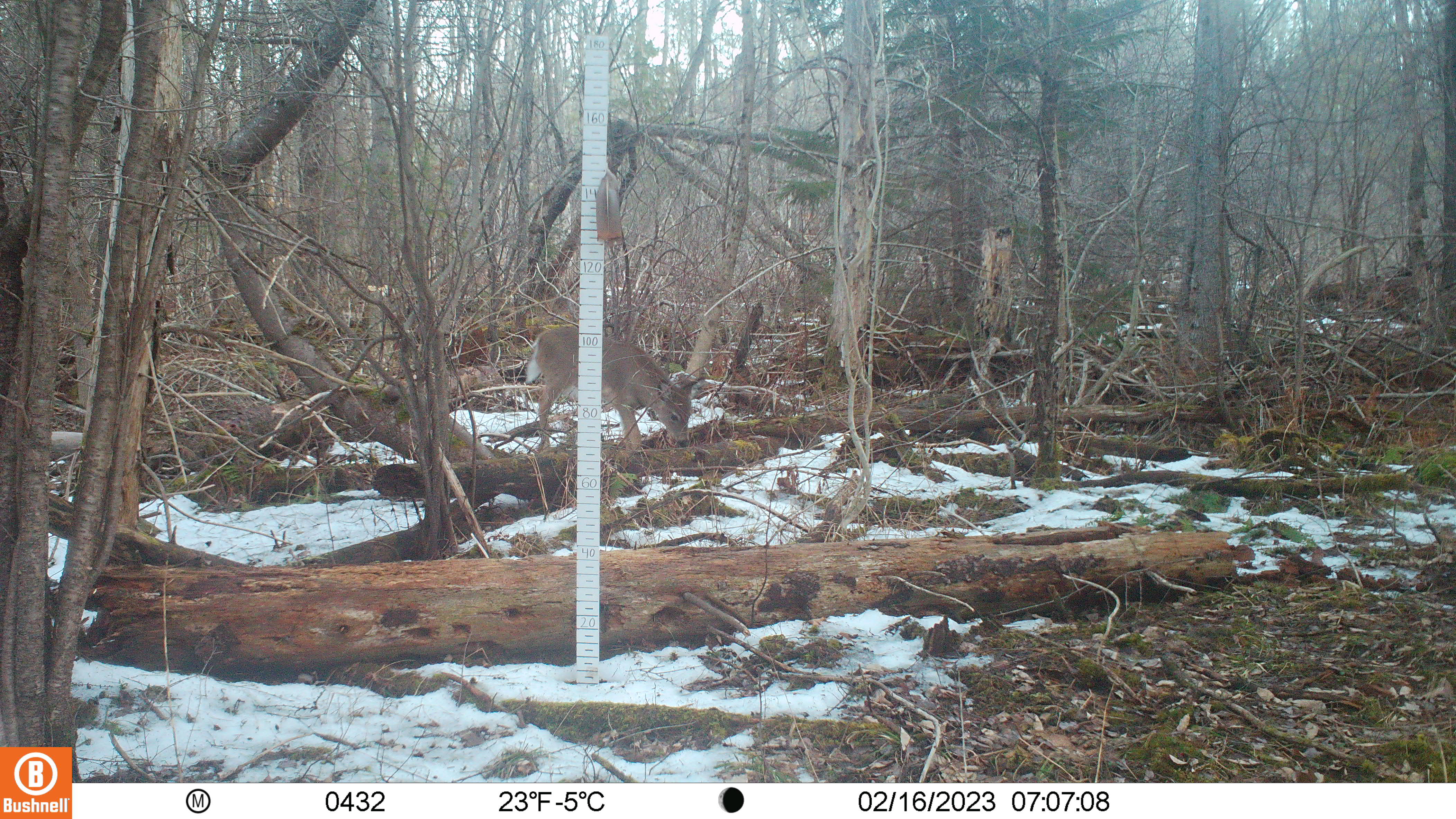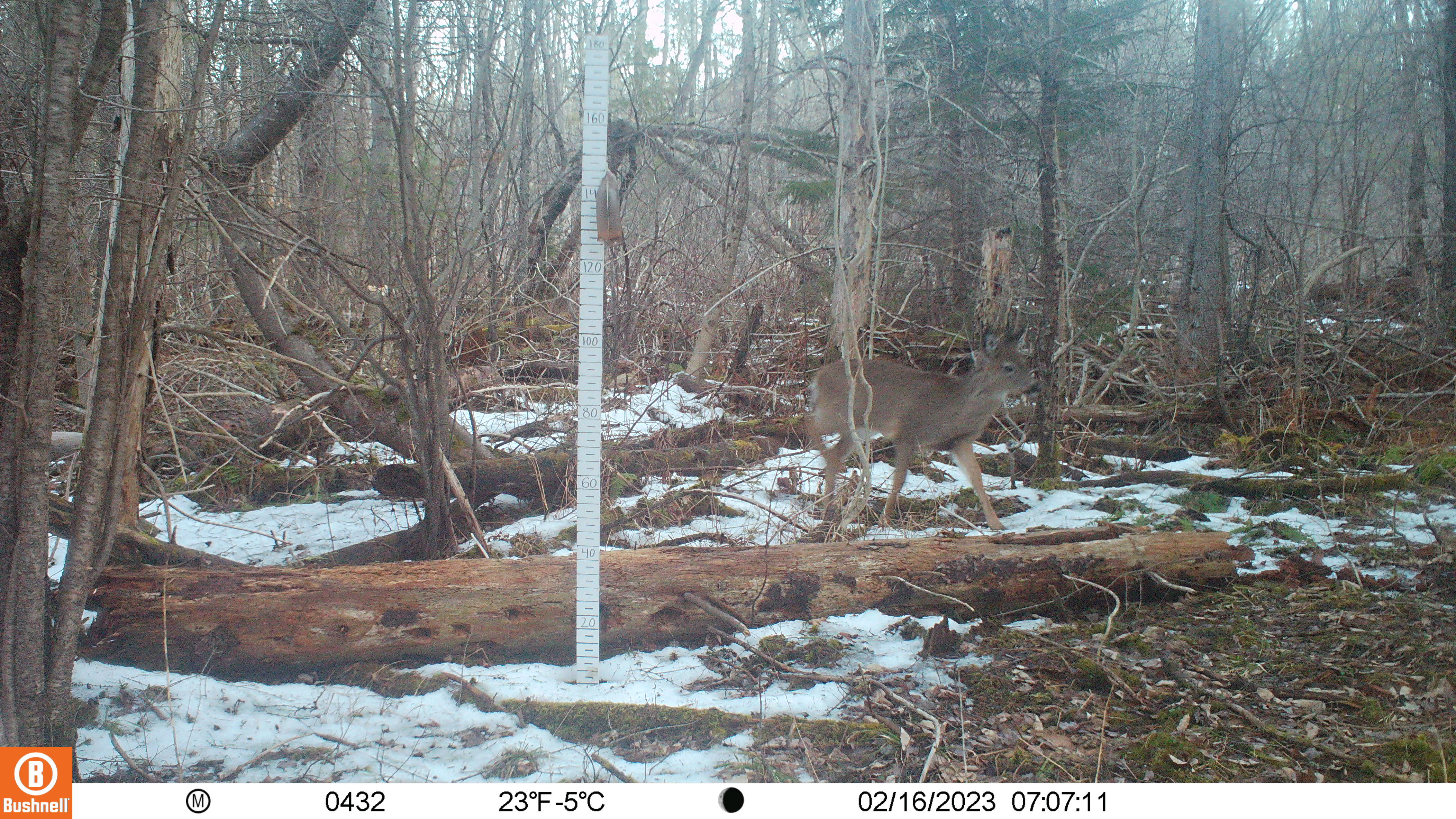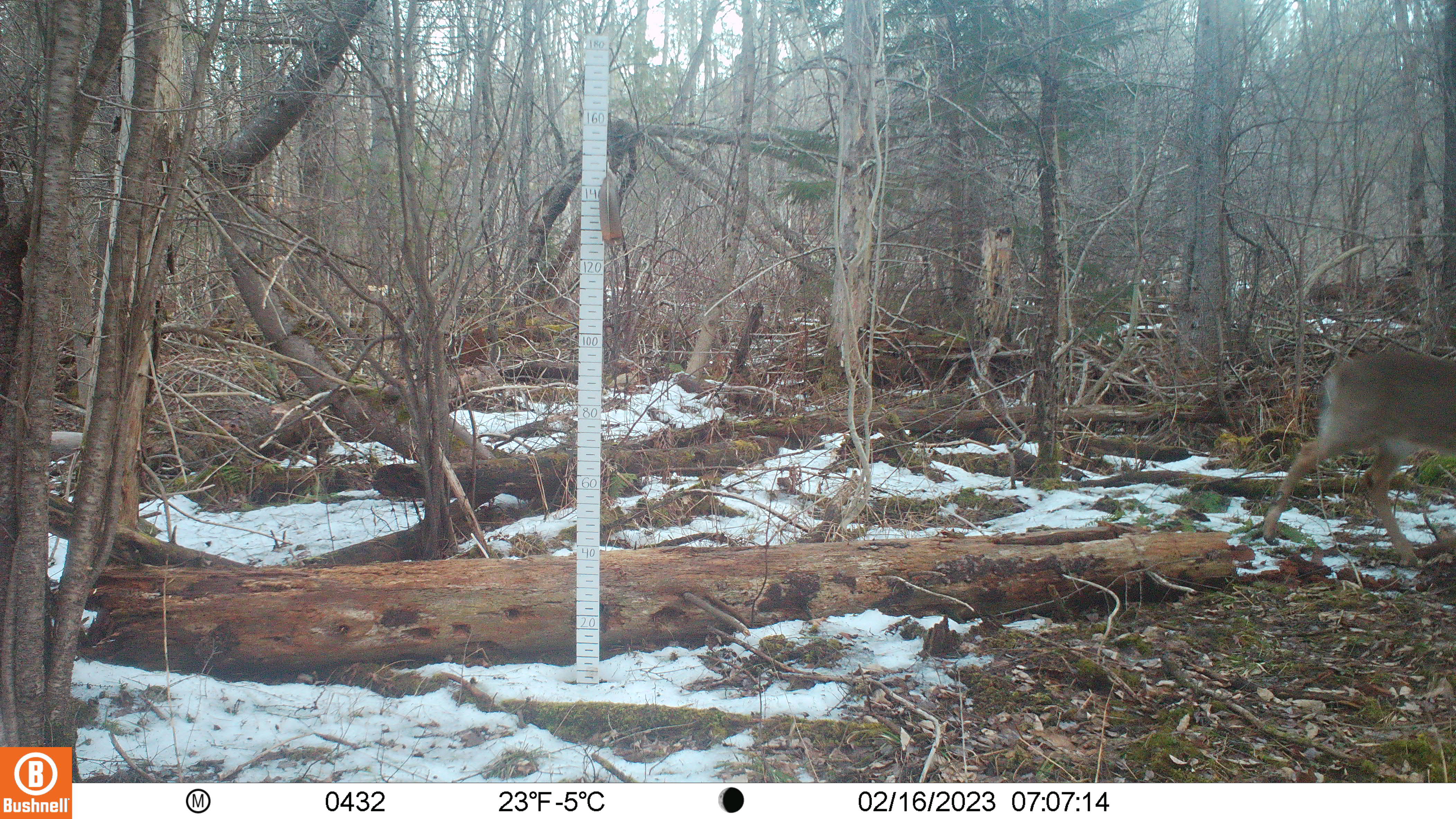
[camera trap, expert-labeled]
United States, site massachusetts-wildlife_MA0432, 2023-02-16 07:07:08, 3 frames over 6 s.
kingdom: Animalia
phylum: Chordata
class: Mammalia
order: Artiodactyla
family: Cervidae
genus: Odocoileus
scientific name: Odocoileus virginianus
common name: white-tailed deer